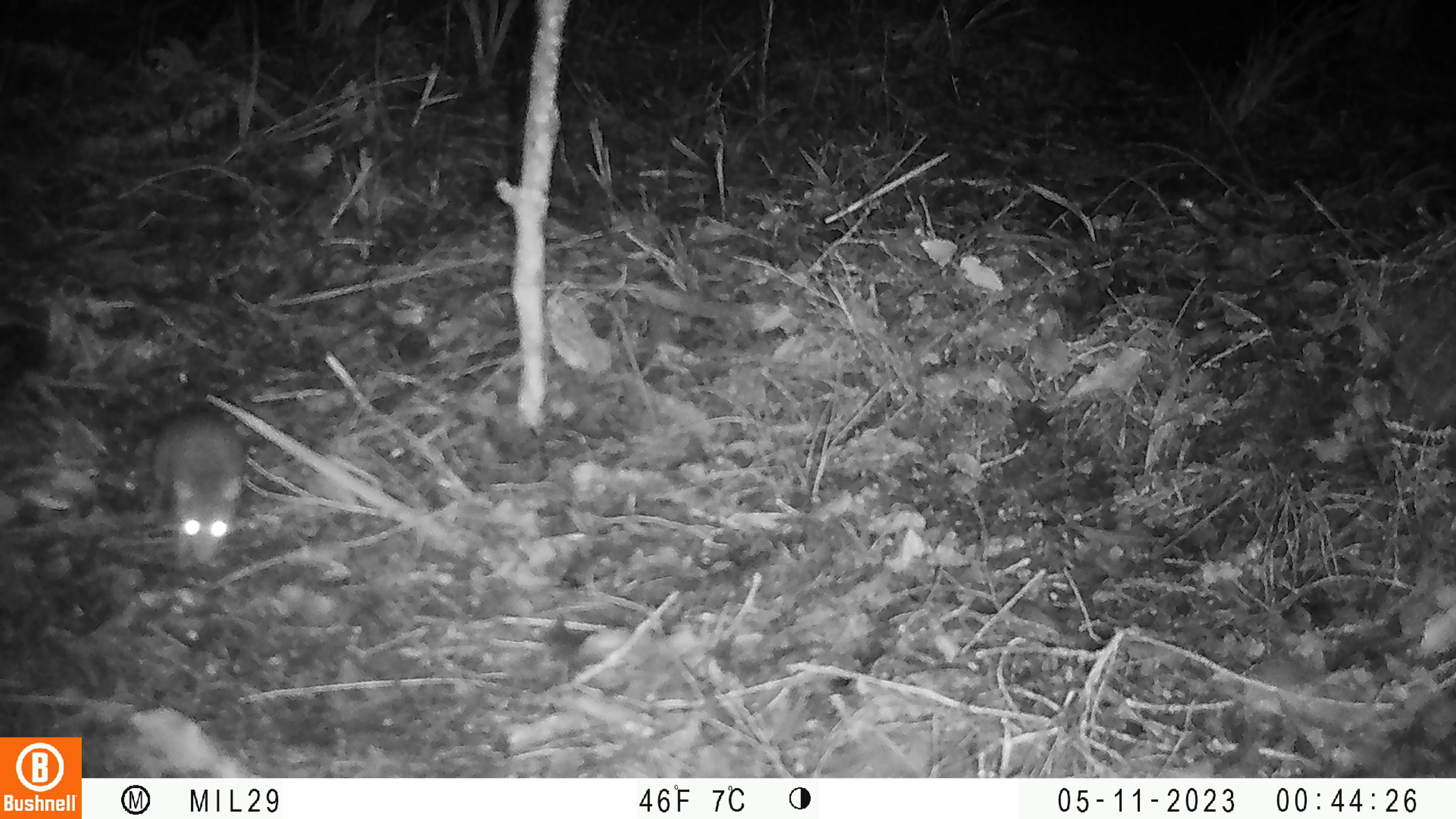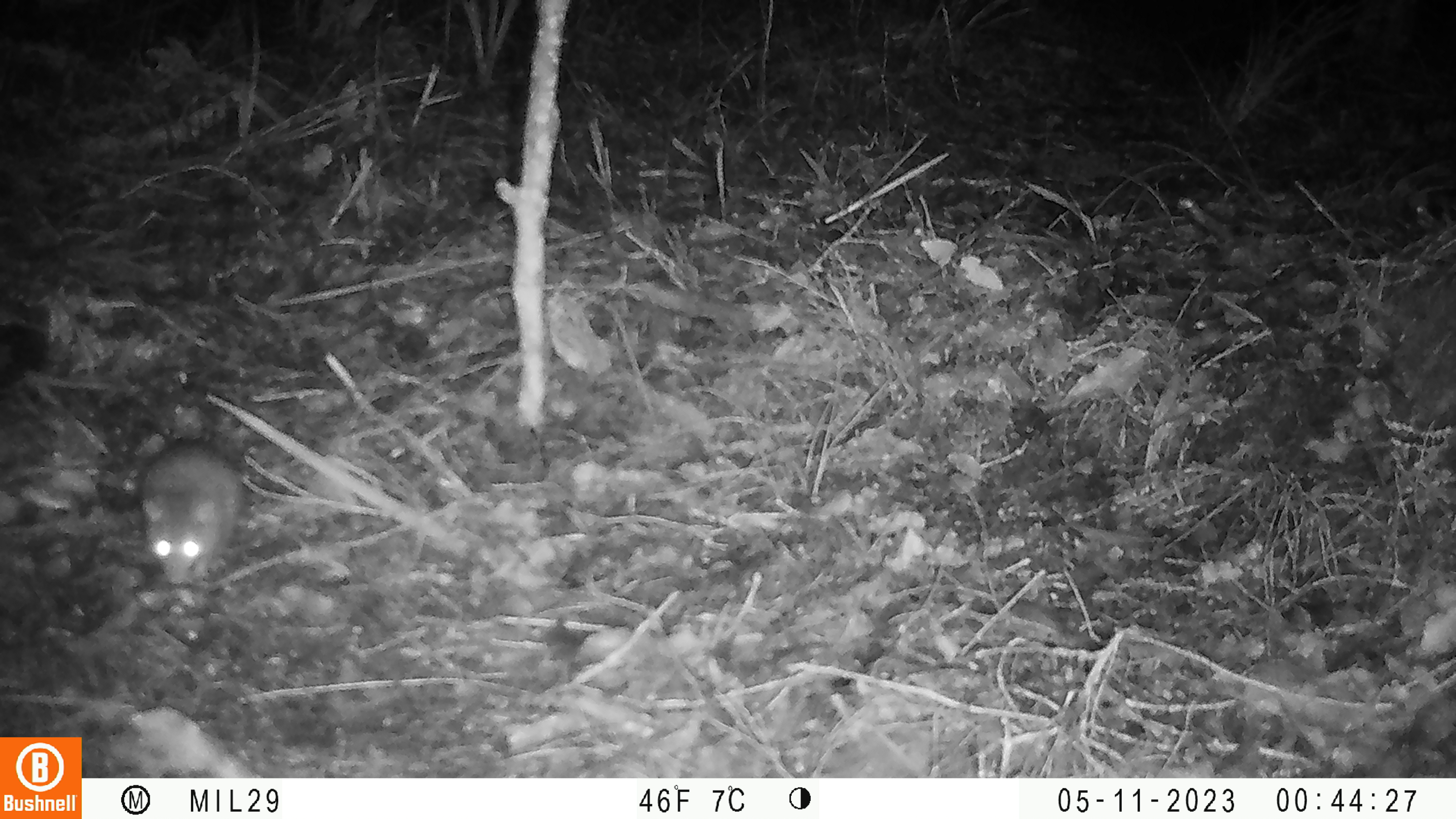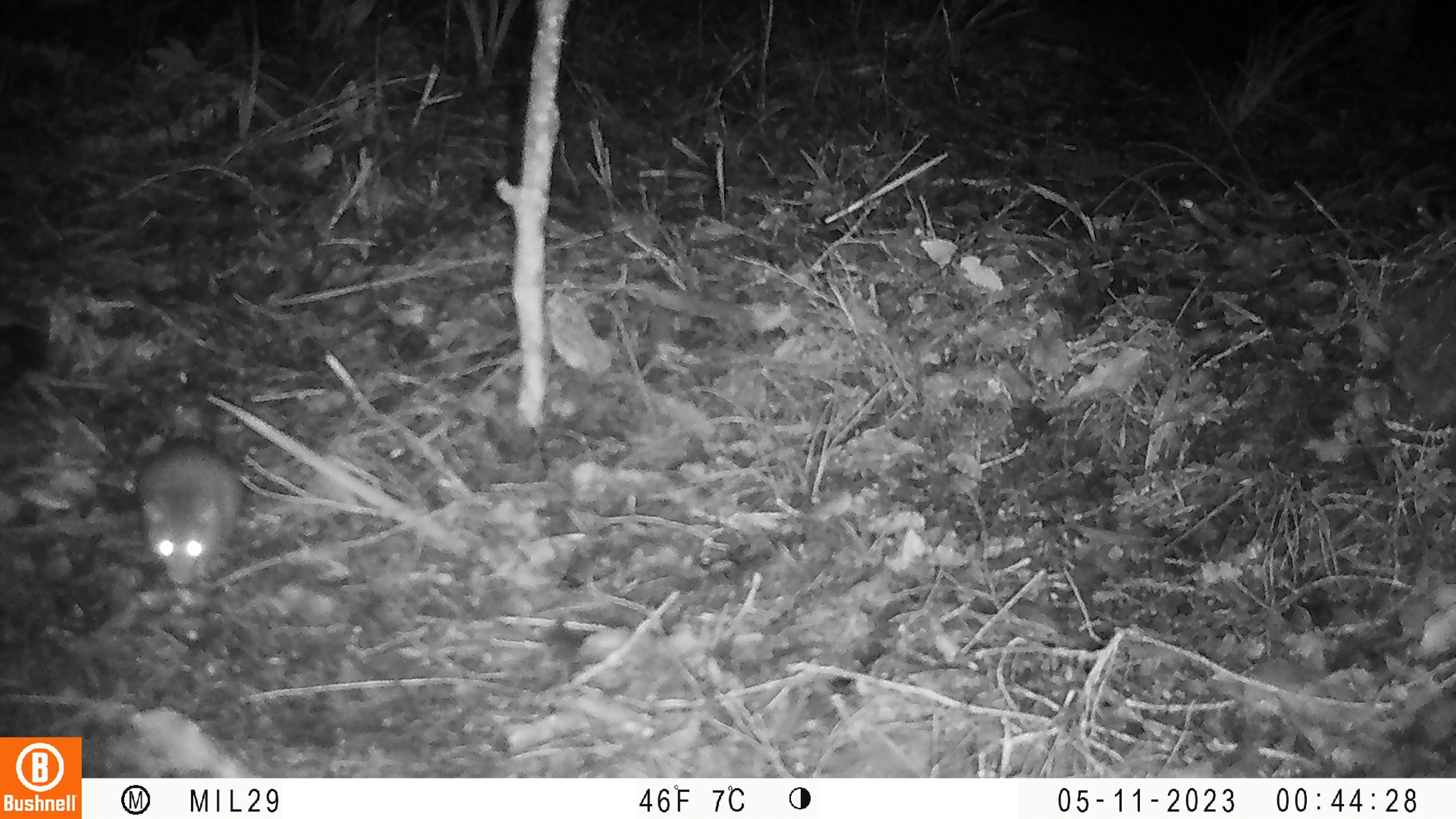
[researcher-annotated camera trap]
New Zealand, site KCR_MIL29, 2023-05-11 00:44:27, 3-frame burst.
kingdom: Animalia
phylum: Chordata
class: Mammalia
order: Rodentia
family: Muridae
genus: Rattus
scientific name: Rattus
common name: rat